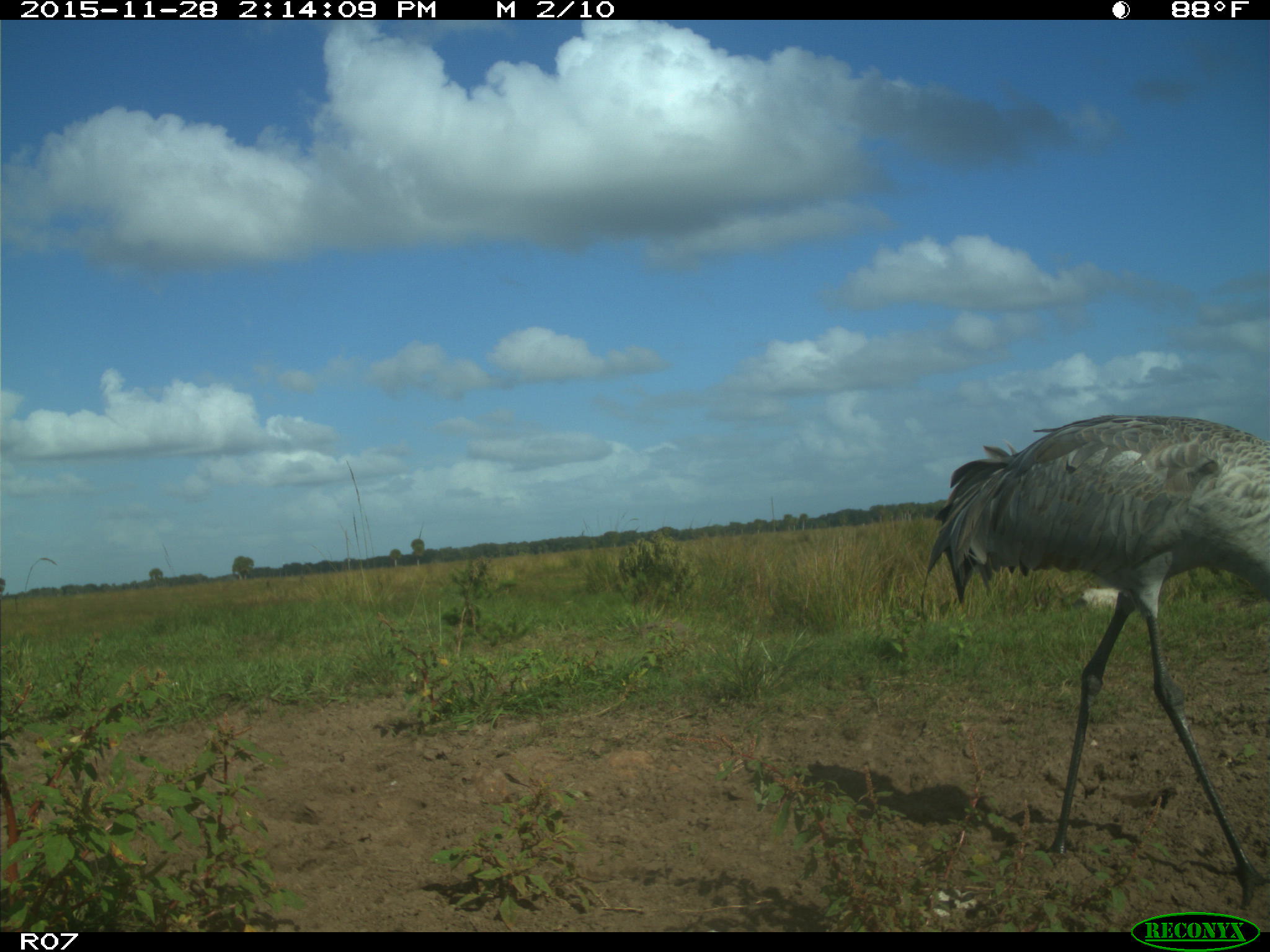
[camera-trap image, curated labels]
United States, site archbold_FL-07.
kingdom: Animalia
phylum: Chordata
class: Aves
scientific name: Aves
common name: birds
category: unidentified bird